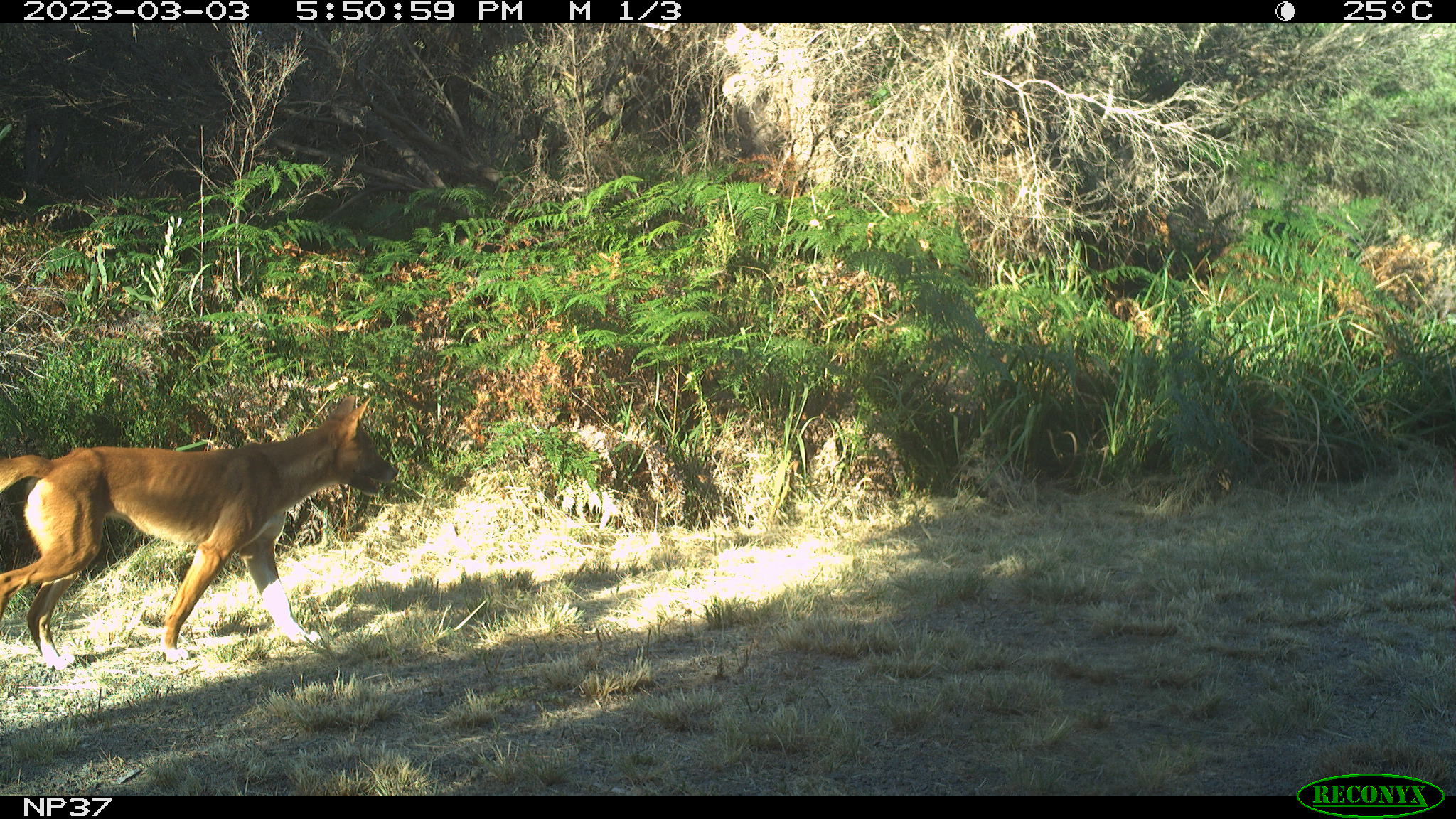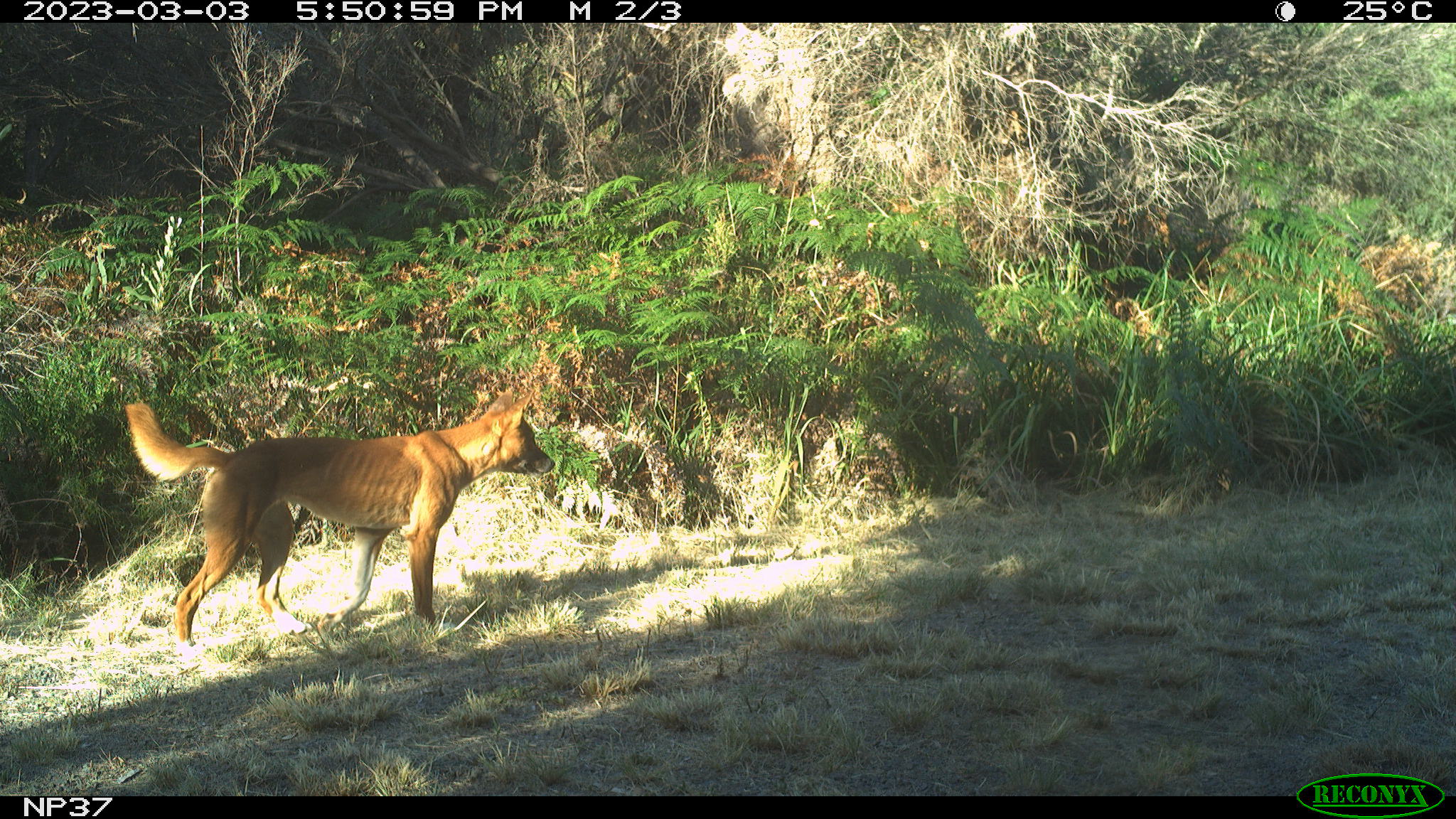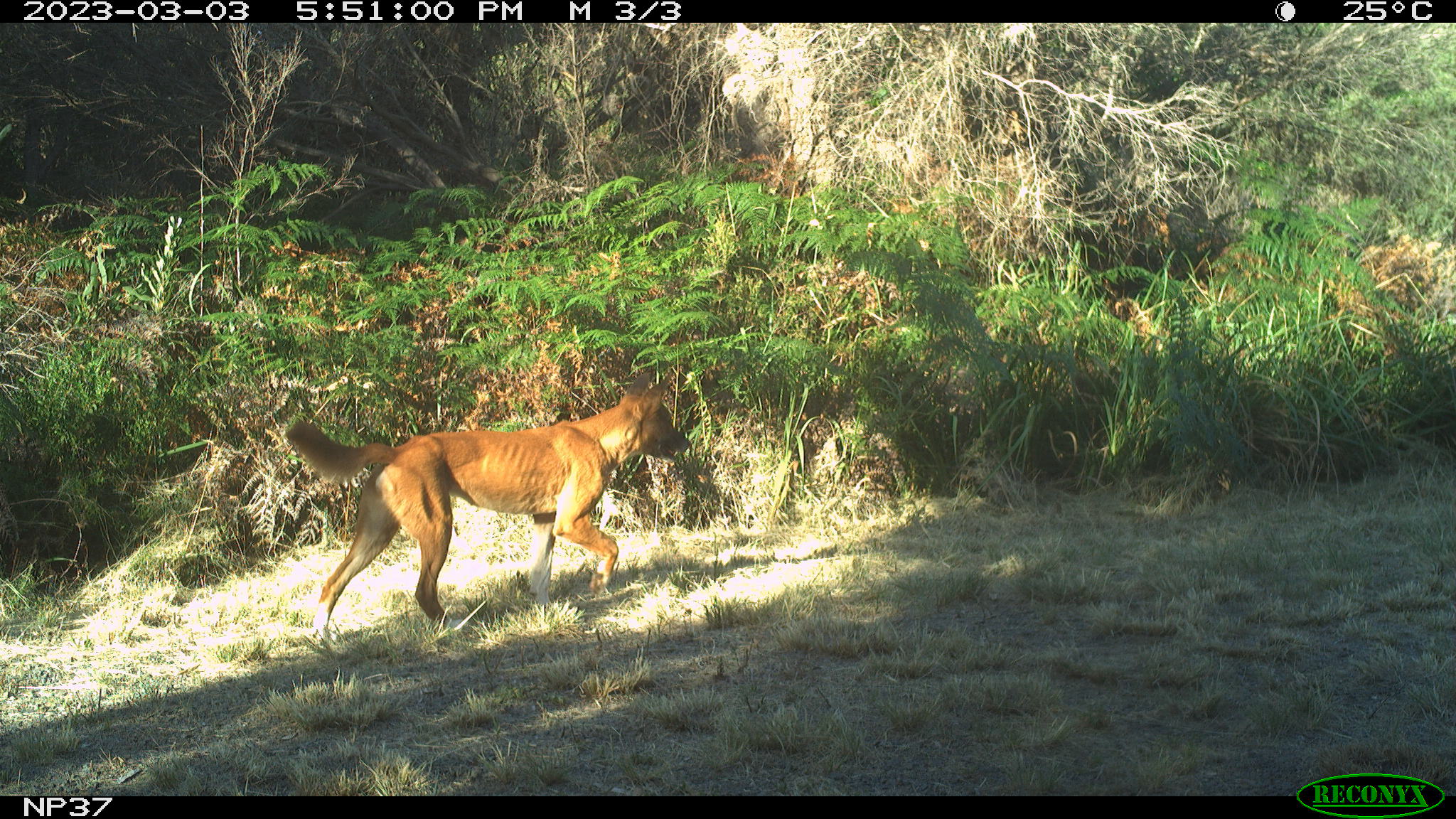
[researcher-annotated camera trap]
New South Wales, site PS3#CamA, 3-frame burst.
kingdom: Animalia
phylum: Chordata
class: Mammalia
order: Carnivora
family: Canidae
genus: Canis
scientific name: Canis familiaris dingo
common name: dingo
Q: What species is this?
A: Dingo (Canis familiaris dingo).